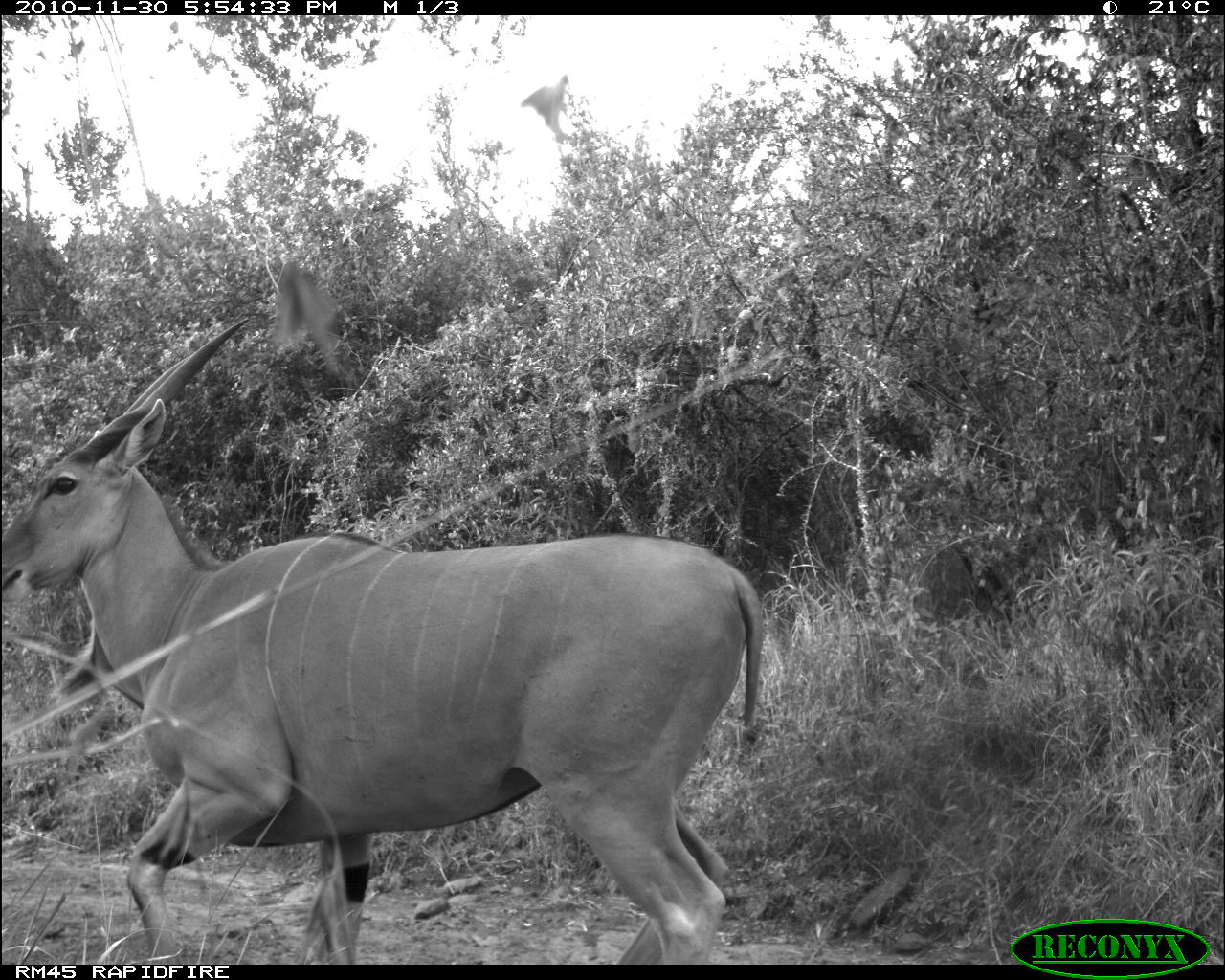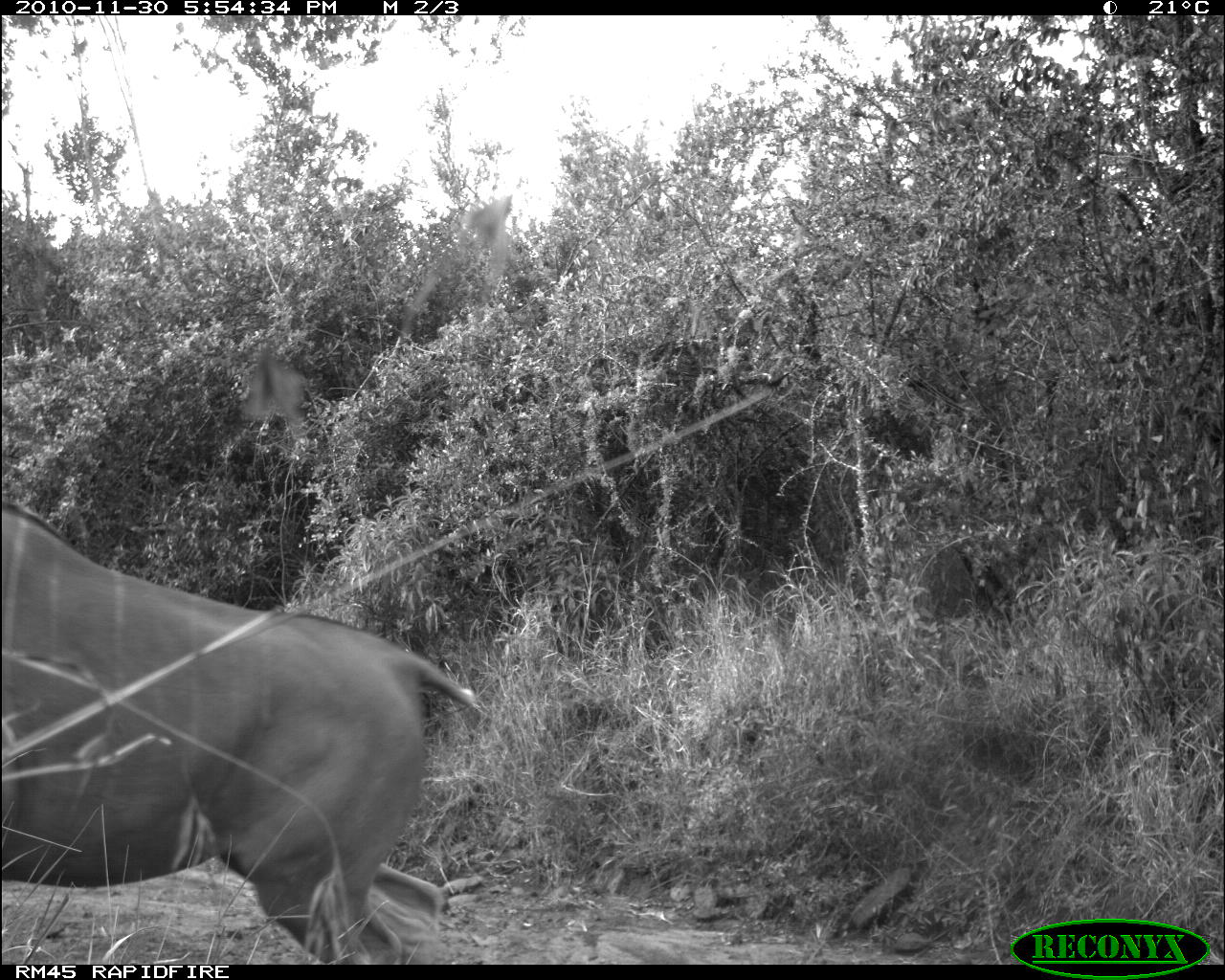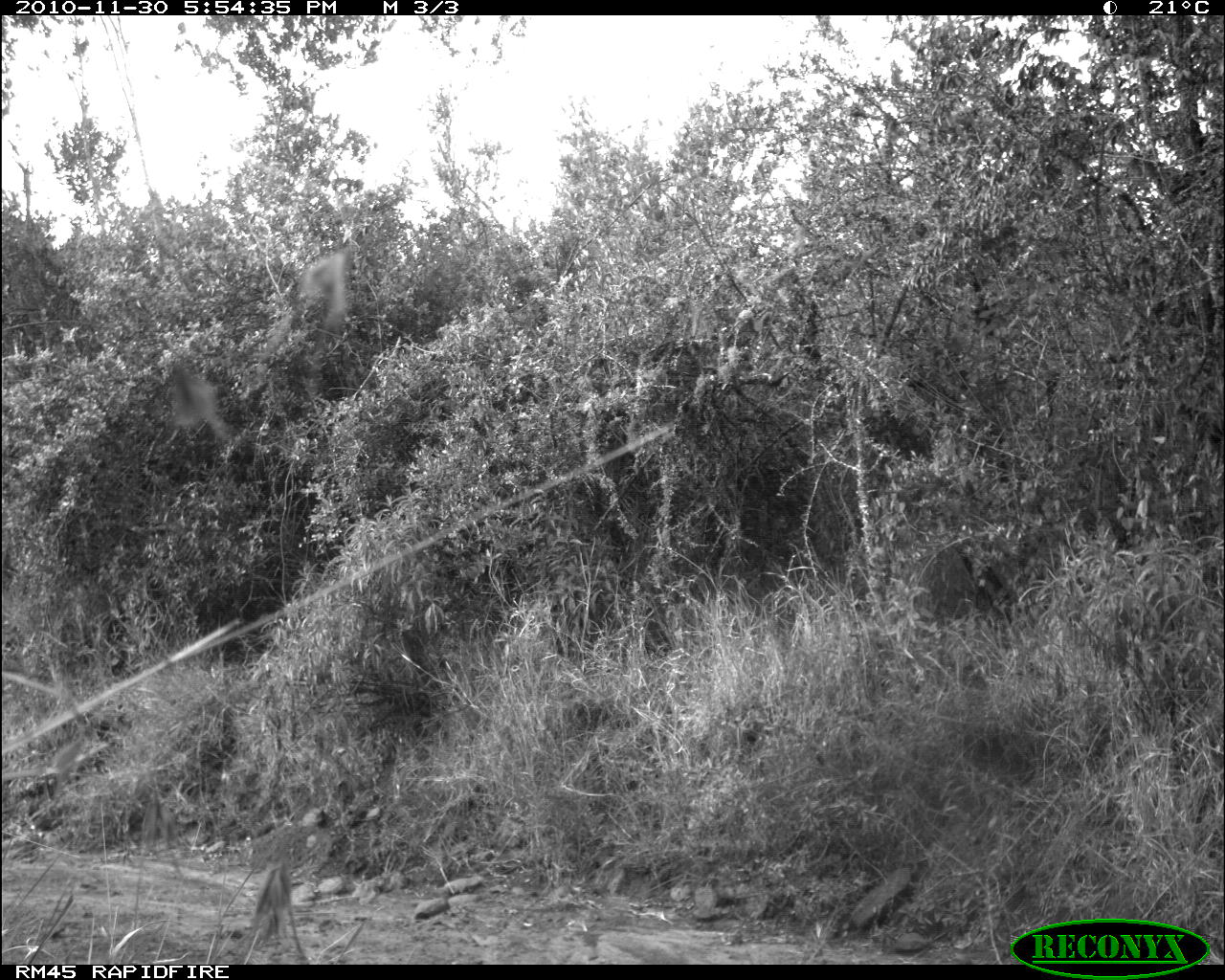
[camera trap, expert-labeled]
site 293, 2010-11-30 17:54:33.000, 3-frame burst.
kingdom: Animalia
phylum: Chordata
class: Mammalia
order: Artiodactyla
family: Bovidae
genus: Tragelaphus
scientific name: Tragelaphus oryx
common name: eland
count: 1